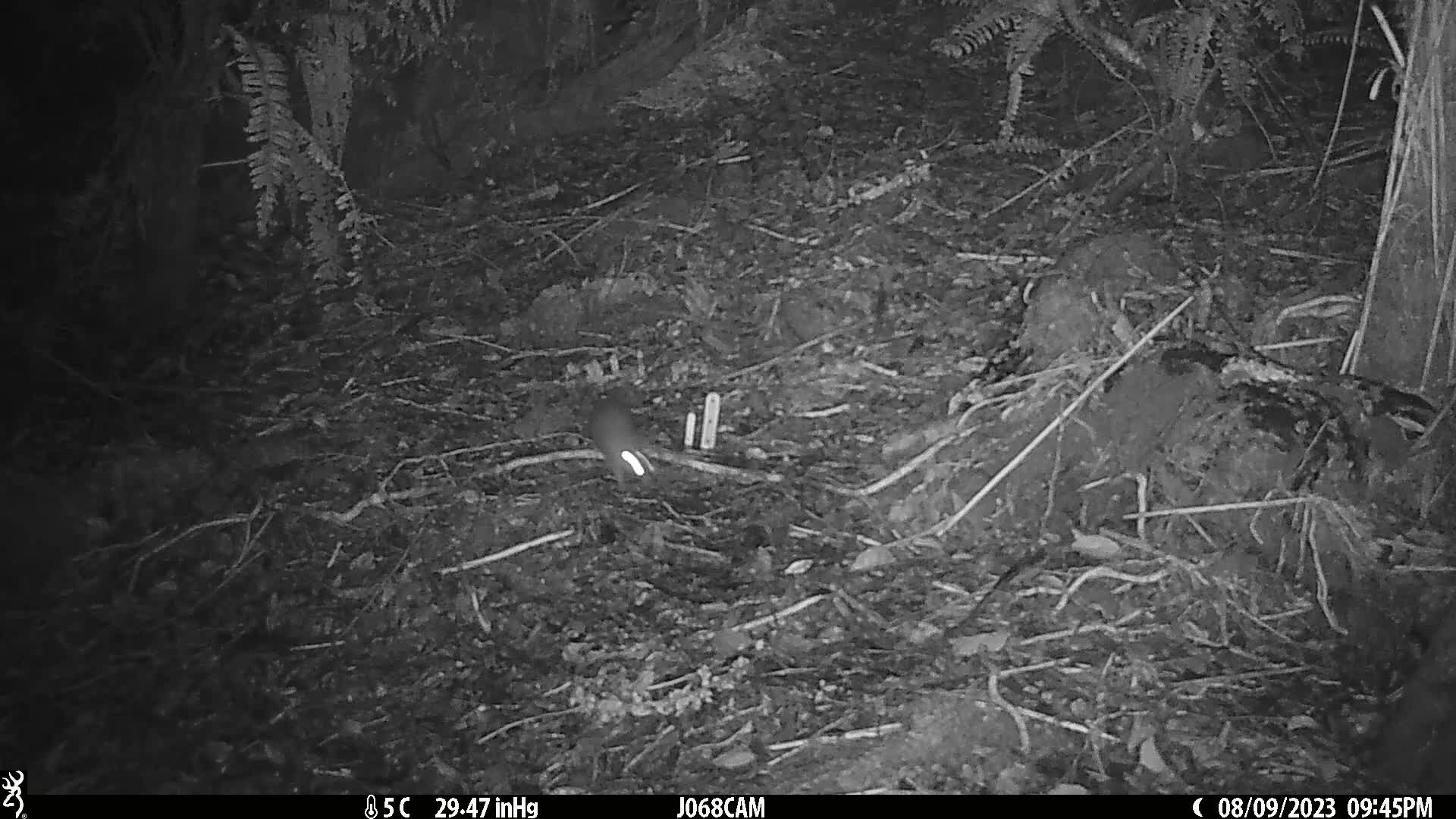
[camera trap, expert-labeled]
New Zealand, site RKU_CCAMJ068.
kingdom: Animalia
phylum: Chordata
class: Mammalia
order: Rodentia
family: Muridae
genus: Rattus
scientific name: Rattus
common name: rat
Rat (Rattus).